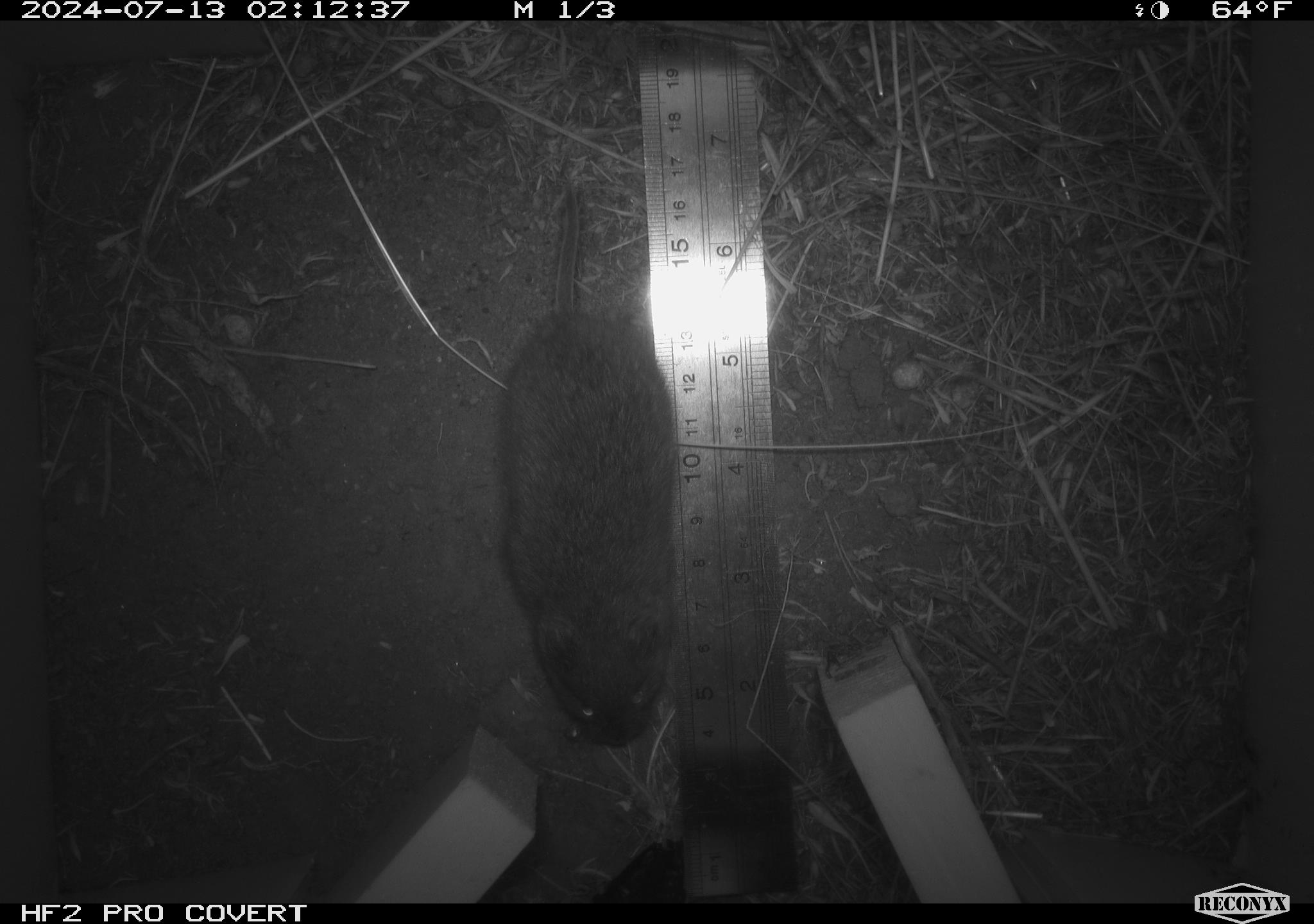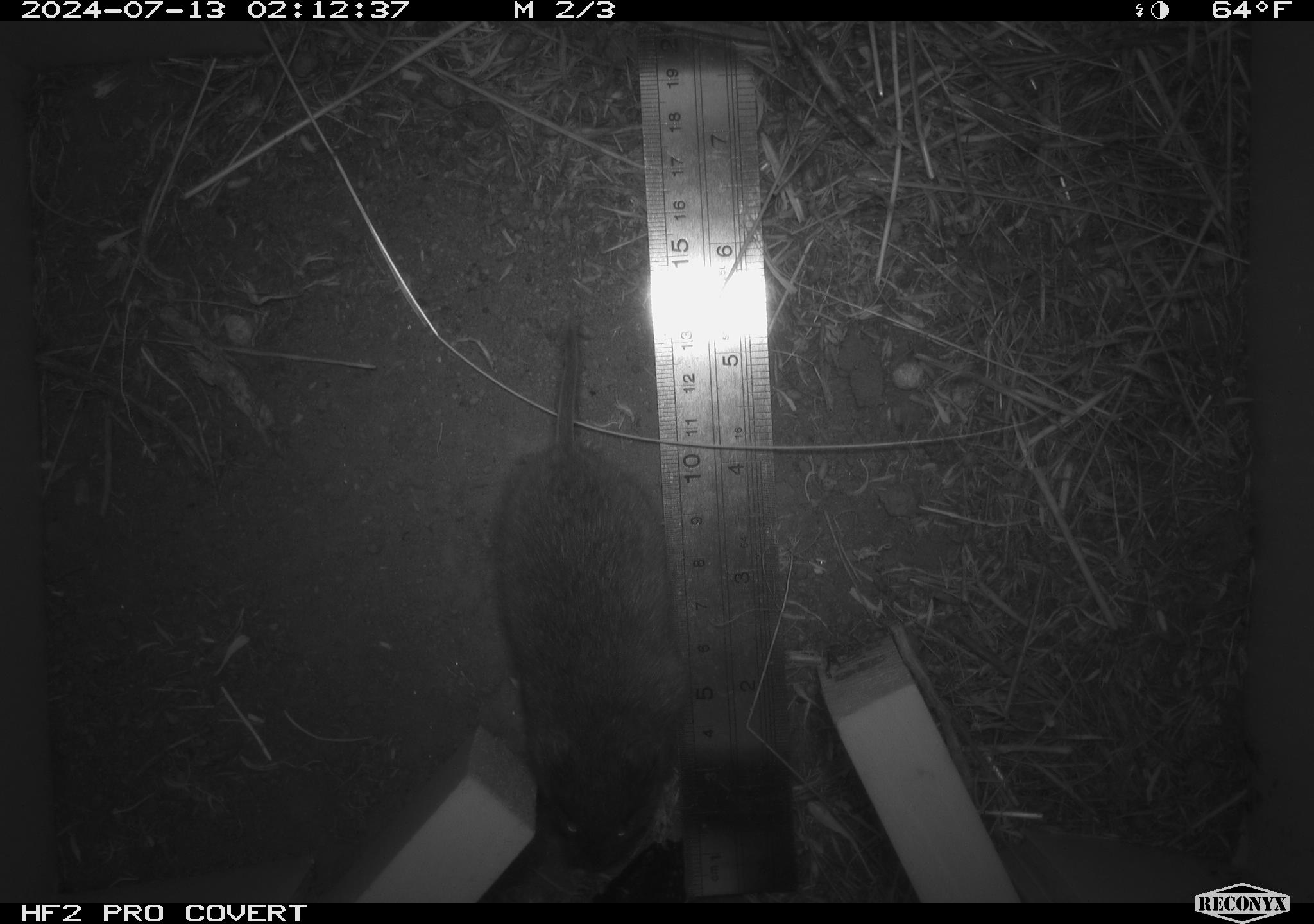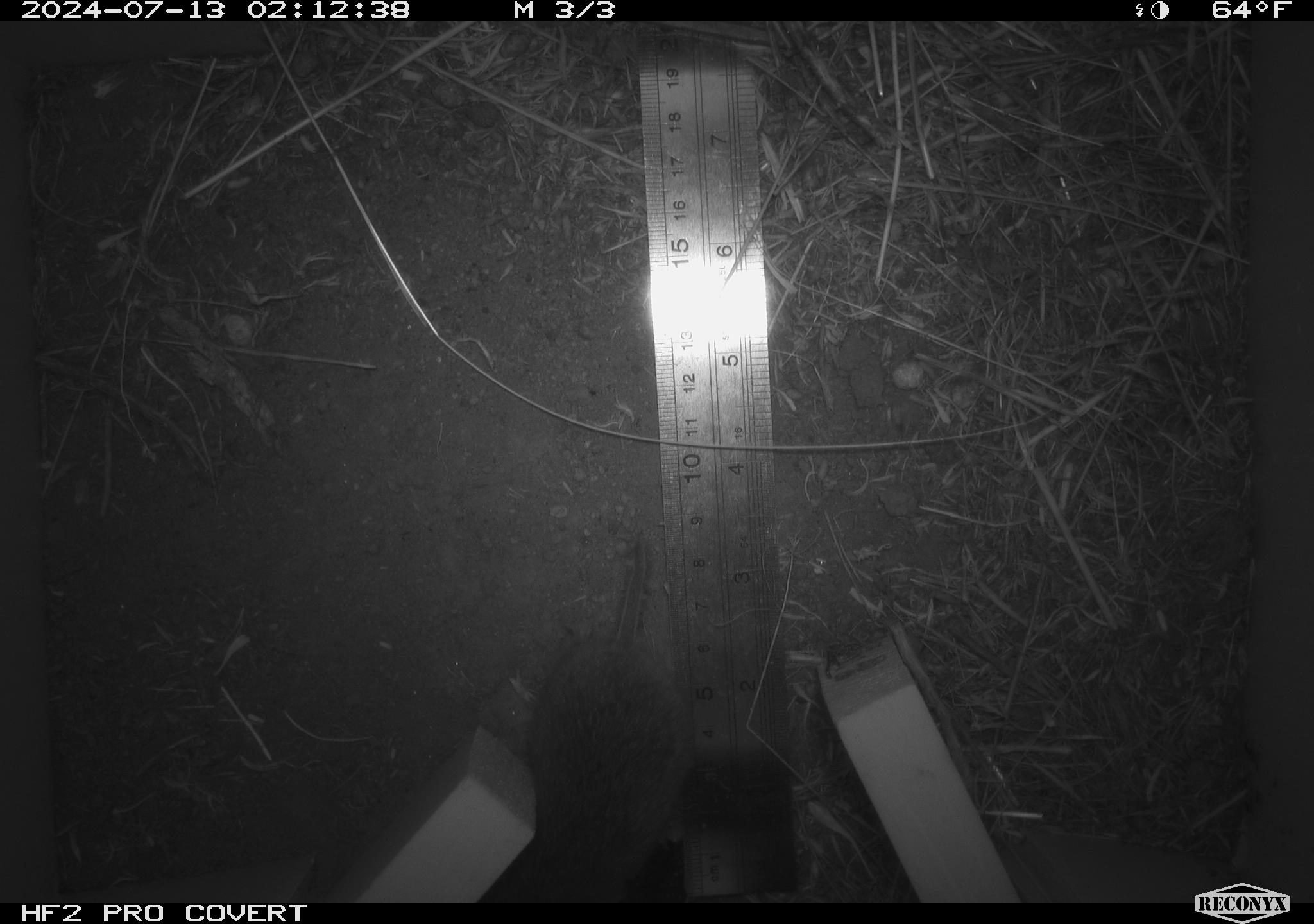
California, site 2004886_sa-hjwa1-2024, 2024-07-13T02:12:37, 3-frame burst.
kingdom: Animalia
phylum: Chordata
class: Mammalia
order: Rodentia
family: Cricetidae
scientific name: Cricetidae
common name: hamsters, voles, lemmings, and allies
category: cricetidae family